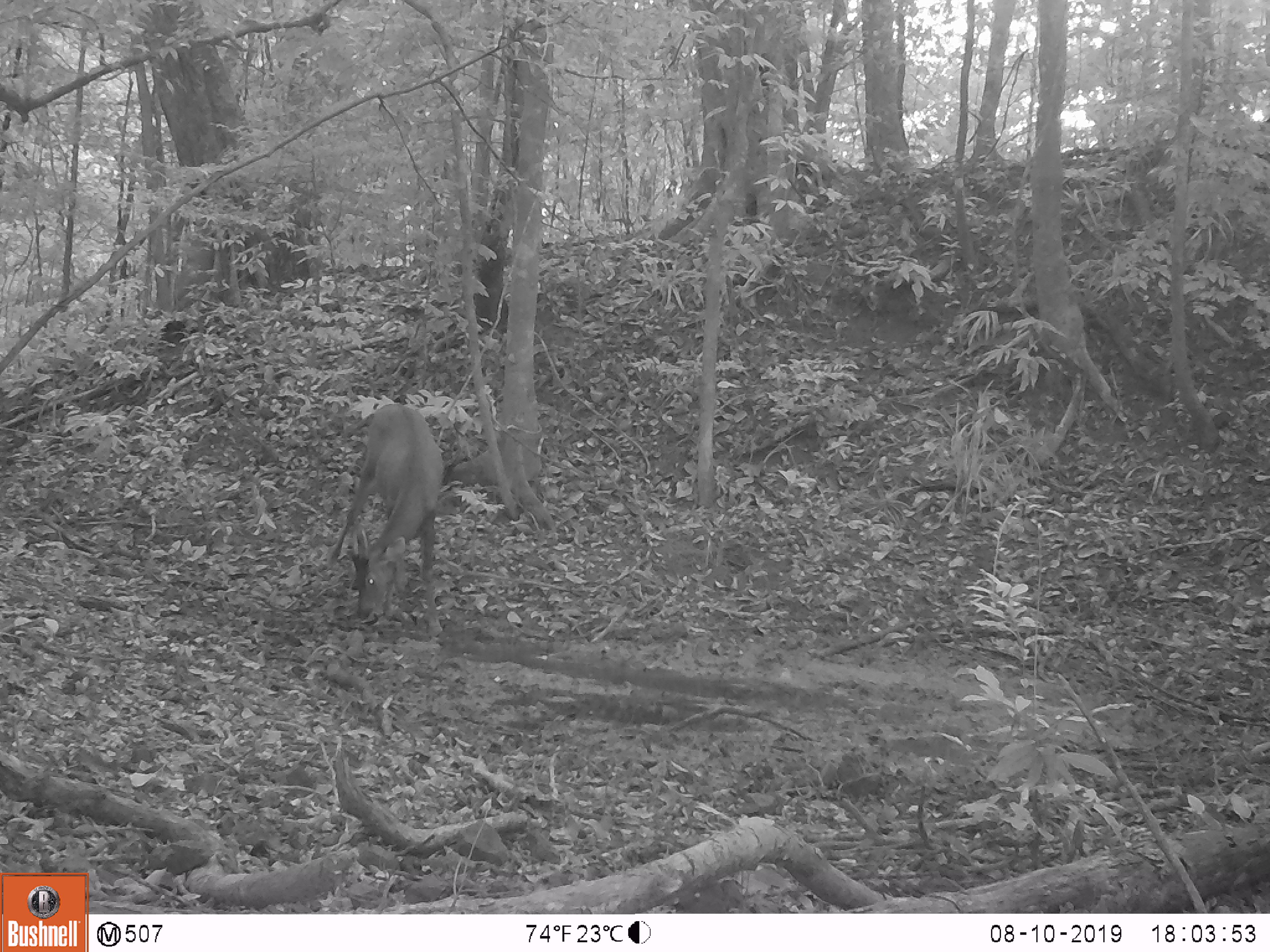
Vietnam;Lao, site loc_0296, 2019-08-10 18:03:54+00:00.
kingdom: Animalia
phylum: Chordata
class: Mammalia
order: Artiodactyla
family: Cervidae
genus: Rusa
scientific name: Rusa unicolor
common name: sambar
Sambar (Rusa unicolor). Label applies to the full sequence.